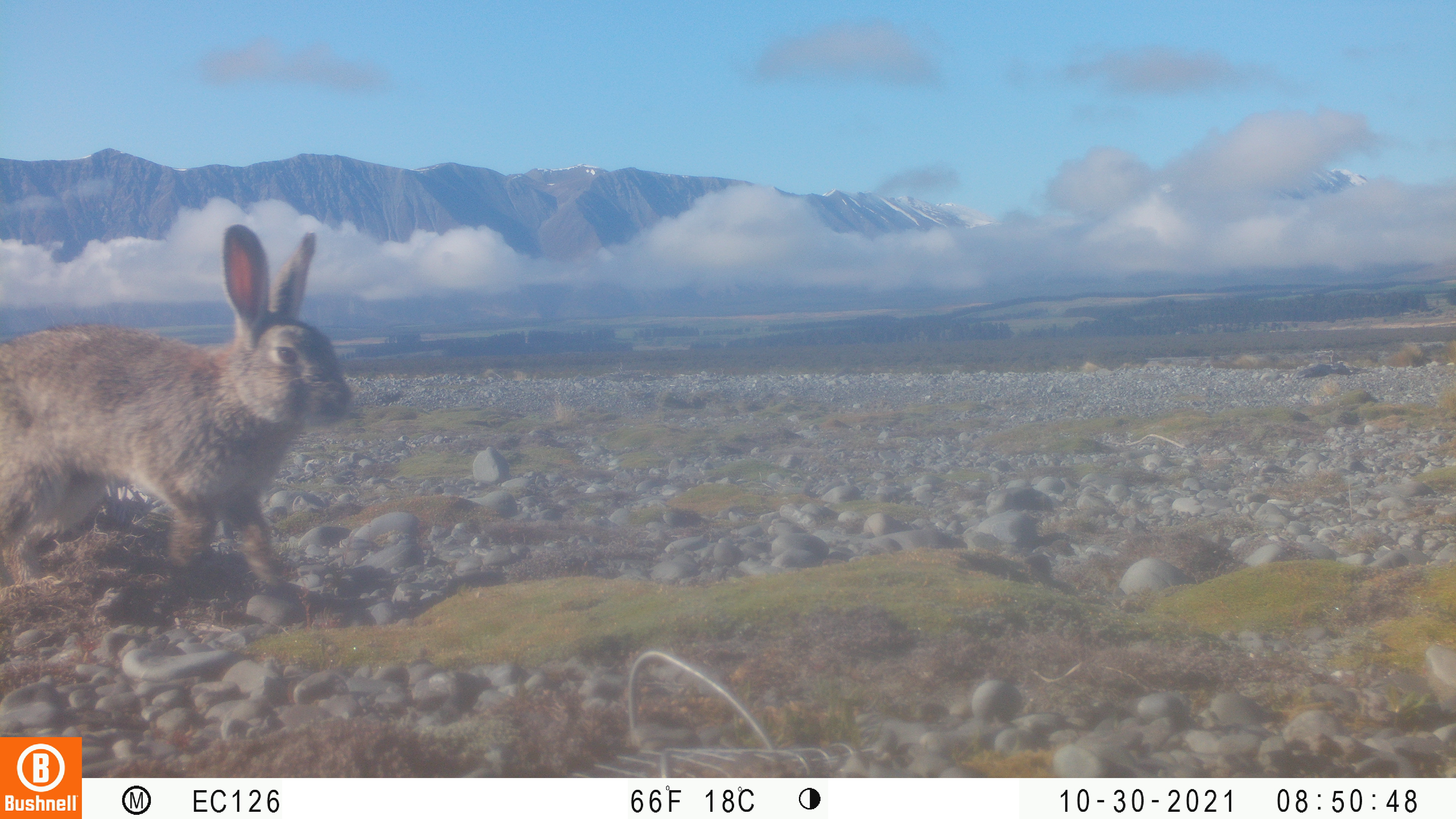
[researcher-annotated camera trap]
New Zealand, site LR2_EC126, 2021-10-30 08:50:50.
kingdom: Animalia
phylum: Chordata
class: Mammalia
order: Lagomorpha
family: Leporidae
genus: Oryctolagus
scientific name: Oryctolagus cuniculus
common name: european rabbit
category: rabbit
Rabbit (european rabbit) (Oryctolagus cuniculus).